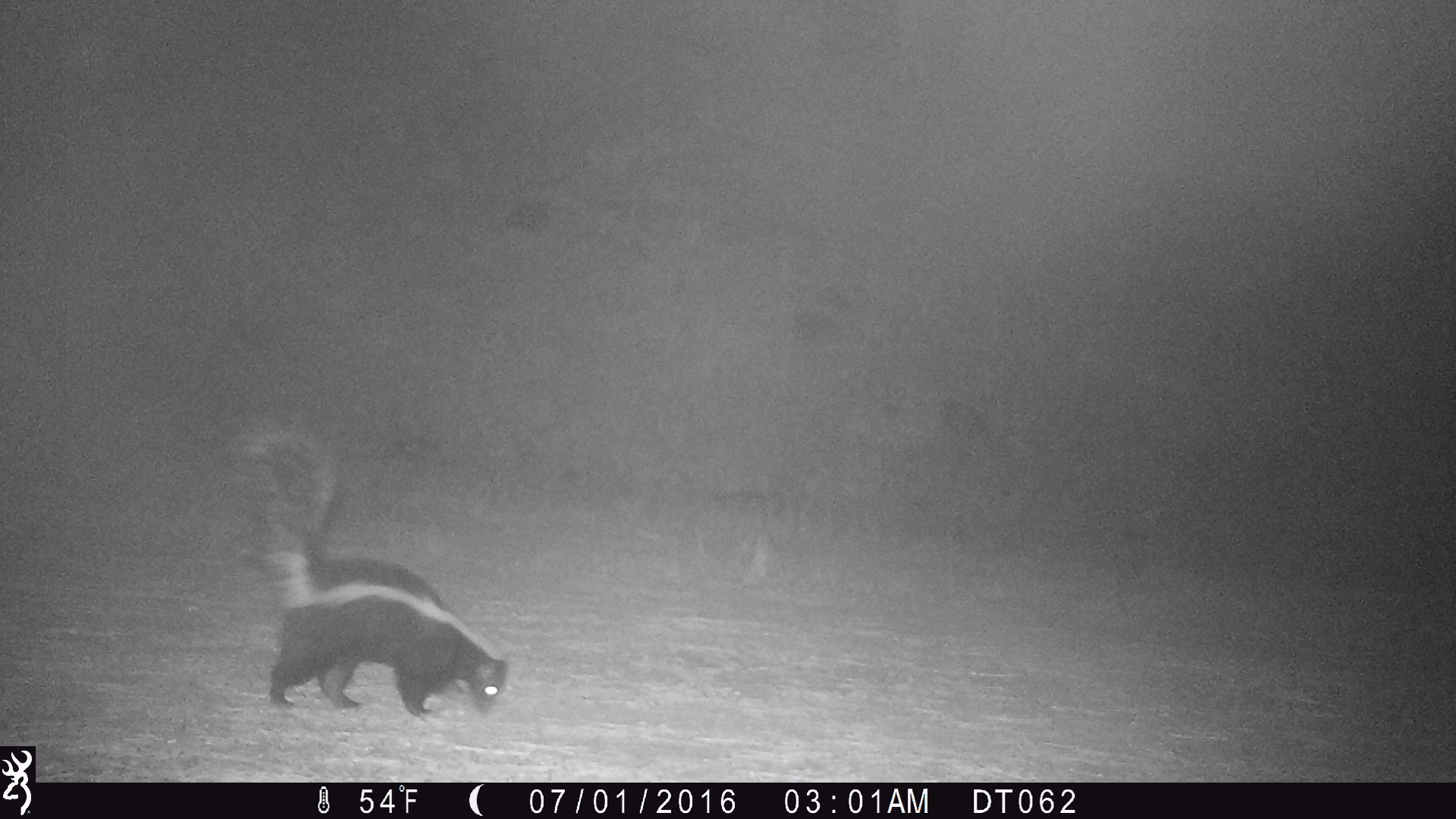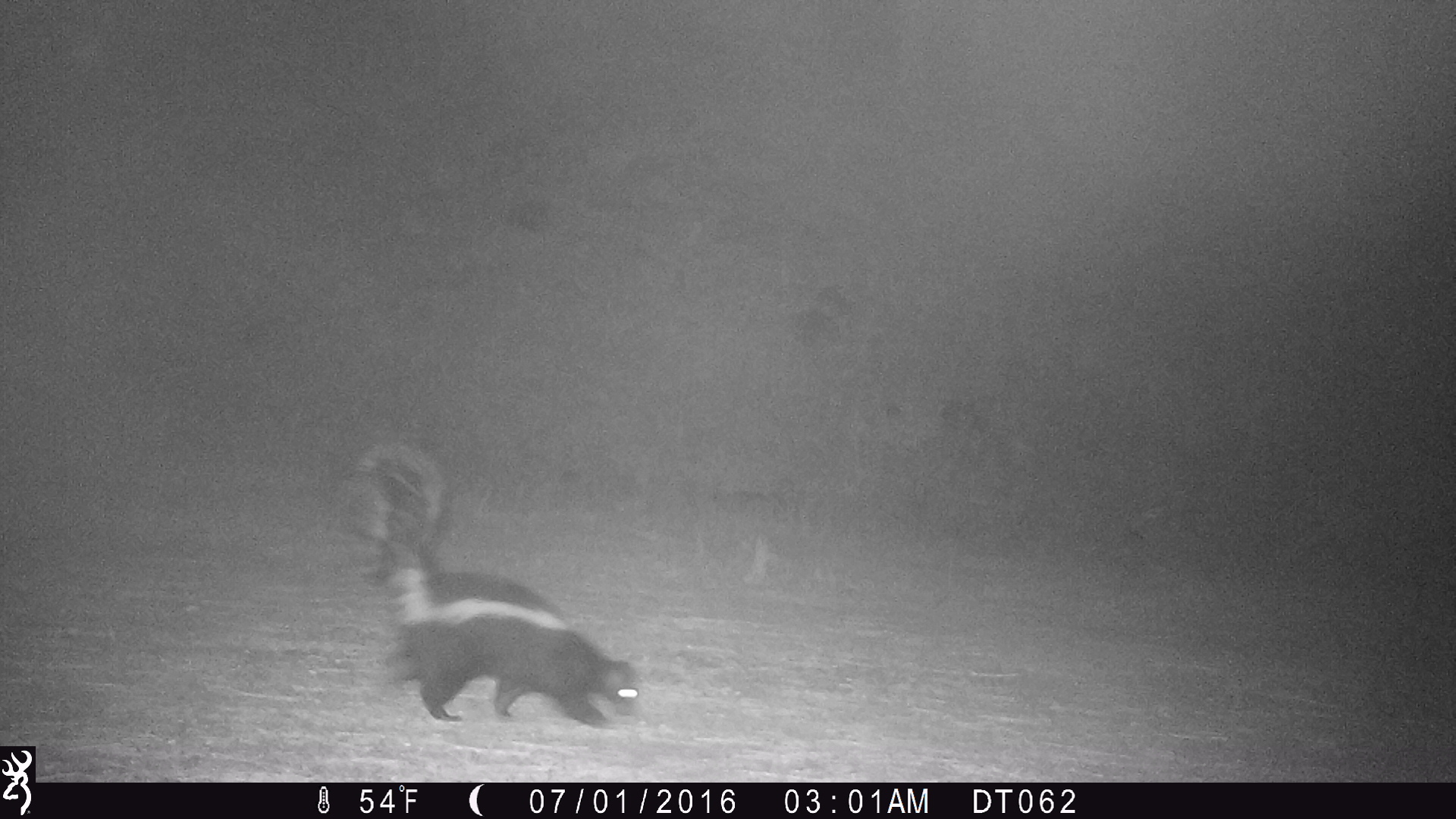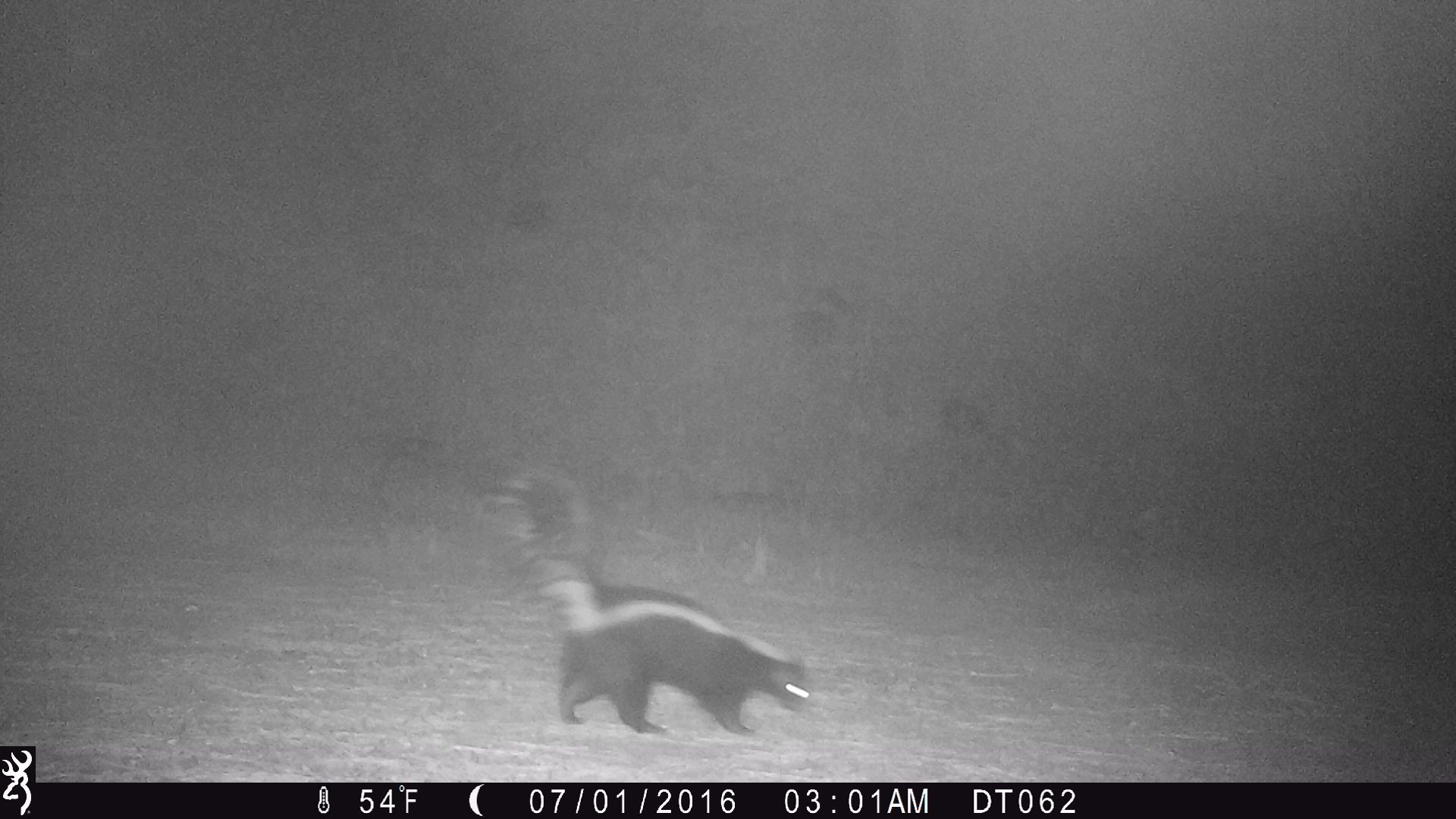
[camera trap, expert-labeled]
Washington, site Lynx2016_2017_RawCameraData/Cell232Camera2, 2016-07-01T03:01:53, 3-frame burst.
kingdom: Animalia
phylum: Chordata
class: Mammalia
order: Carnivora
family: Mephitidae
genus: Mephitis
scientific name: Mephitis mephitis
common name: striped skunk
Mephitis mephitis (striped skunk). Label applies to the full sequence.